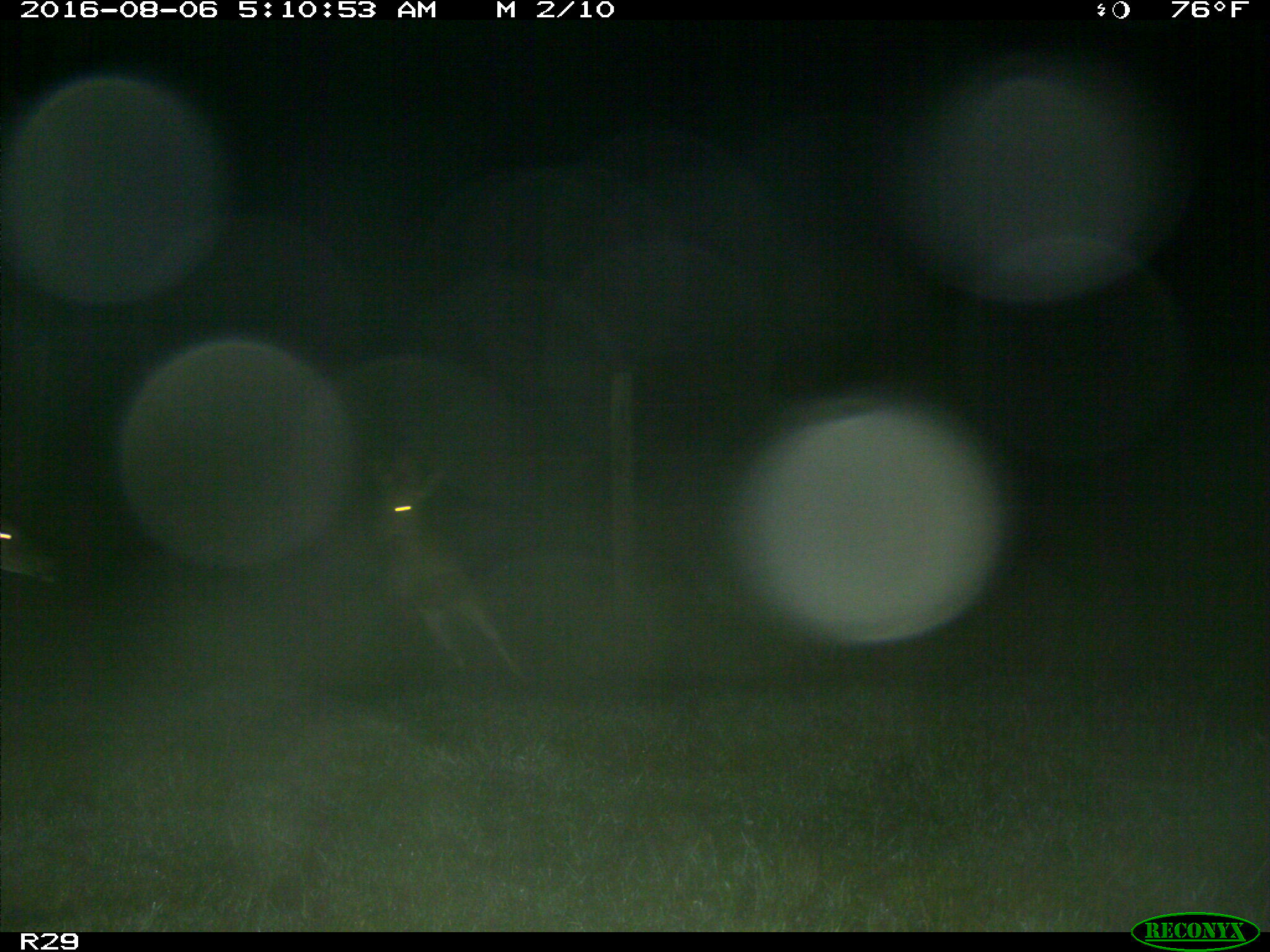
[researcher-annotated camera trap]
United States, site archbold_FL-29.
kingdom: Animalia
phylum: Chordata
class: Mammalia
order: Artiodactyla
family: Cervidae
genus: Odocoileus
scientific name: Odocoileus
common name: deer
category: unidentified deer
Unidentified deer (deer) (Odocoileus).